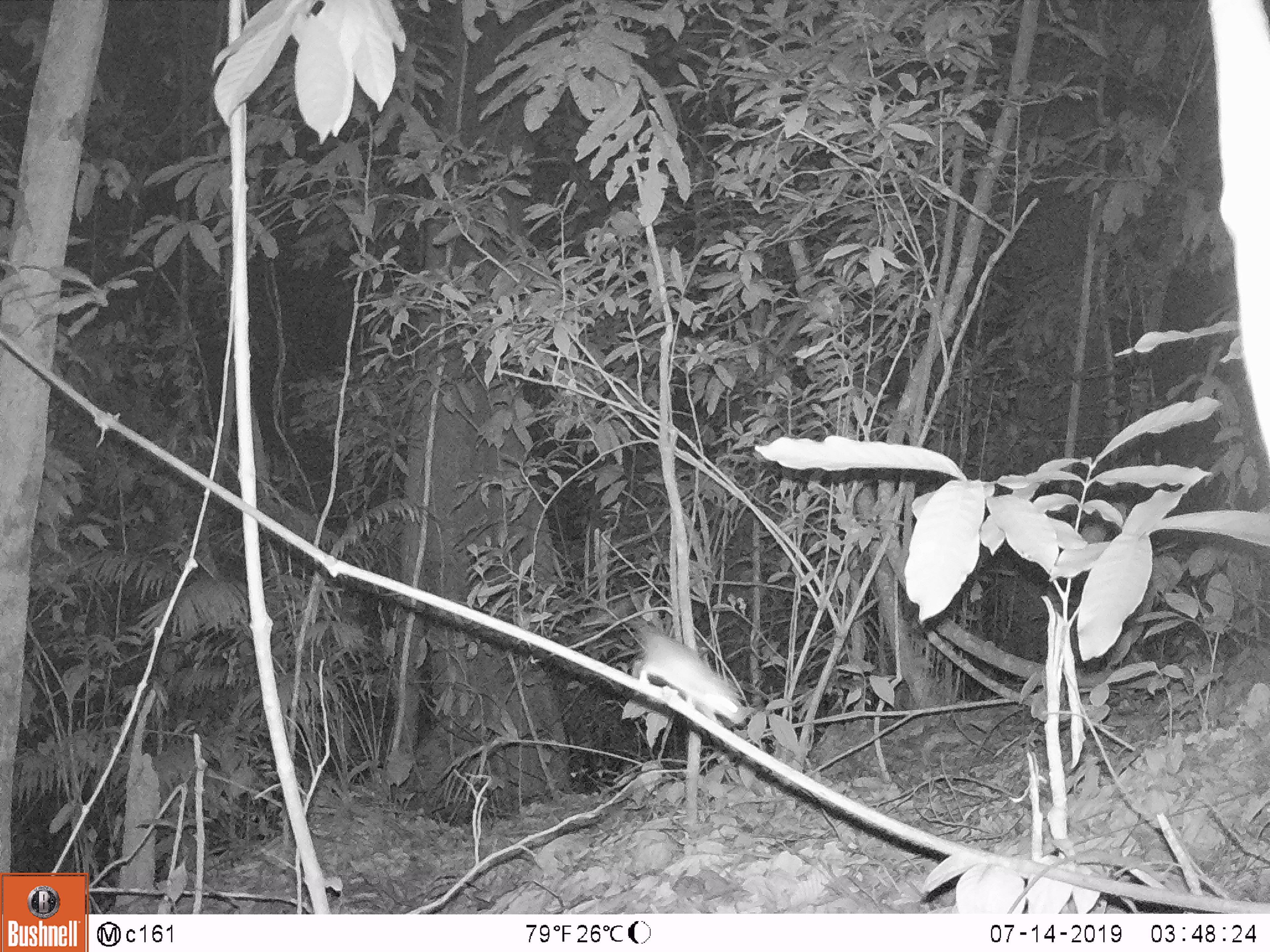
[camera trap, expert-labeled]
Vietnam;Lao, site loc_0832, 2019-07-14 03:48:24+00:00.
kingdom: Animalia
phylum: Chordata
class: Mammalia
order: Rodentia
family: Muridae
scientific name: Muridae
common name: old-world mice and rats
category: unidentified murid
Unidentified murid (old-world mice and rats) (Muridae). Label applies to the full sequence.